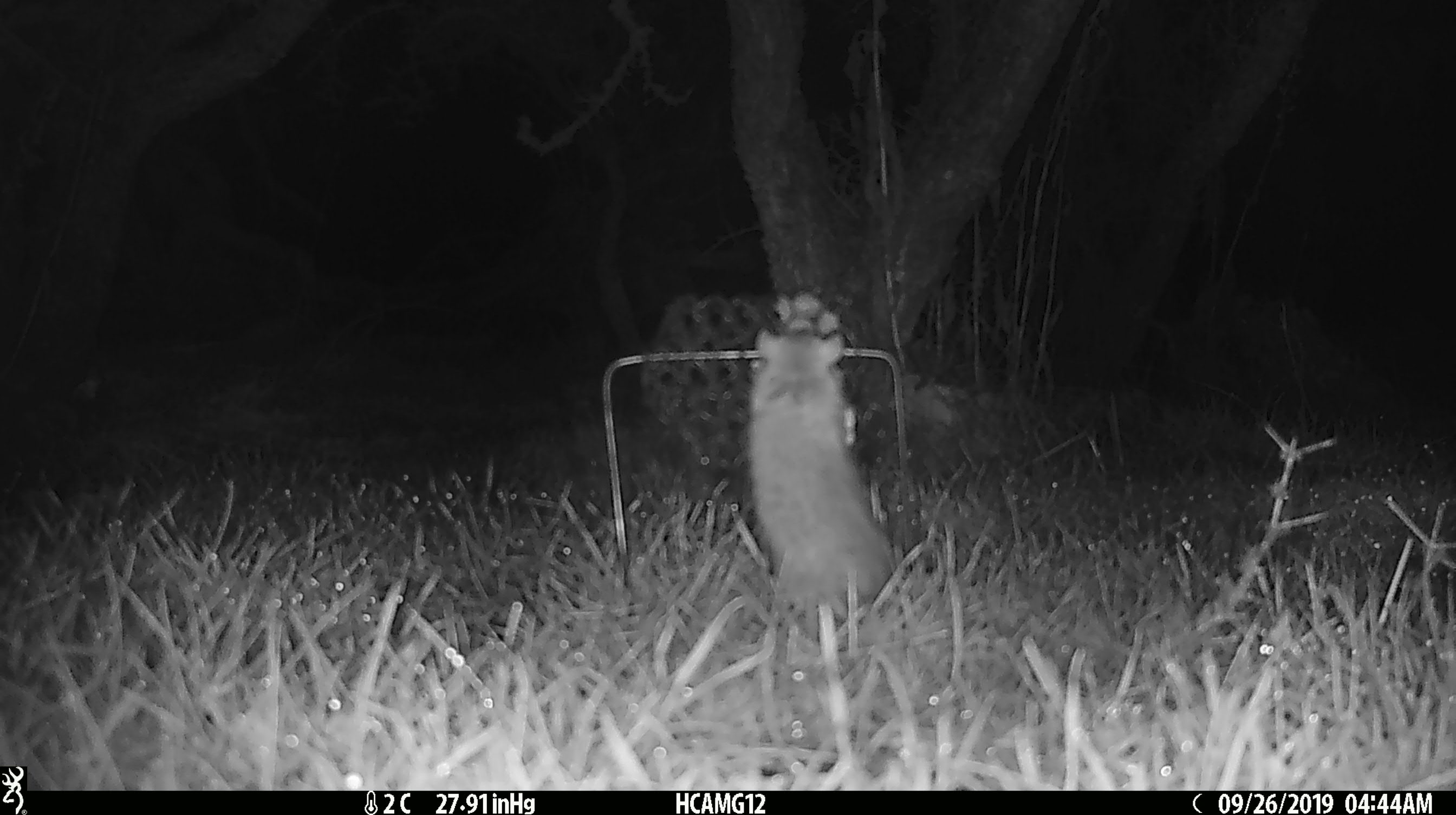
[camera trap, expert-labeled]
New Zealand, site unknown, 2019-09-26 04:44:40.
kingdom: Animalia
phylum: Chordata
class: Mammalia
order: Rodentia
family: Muridae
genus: Mus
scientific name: Mus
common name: mouse